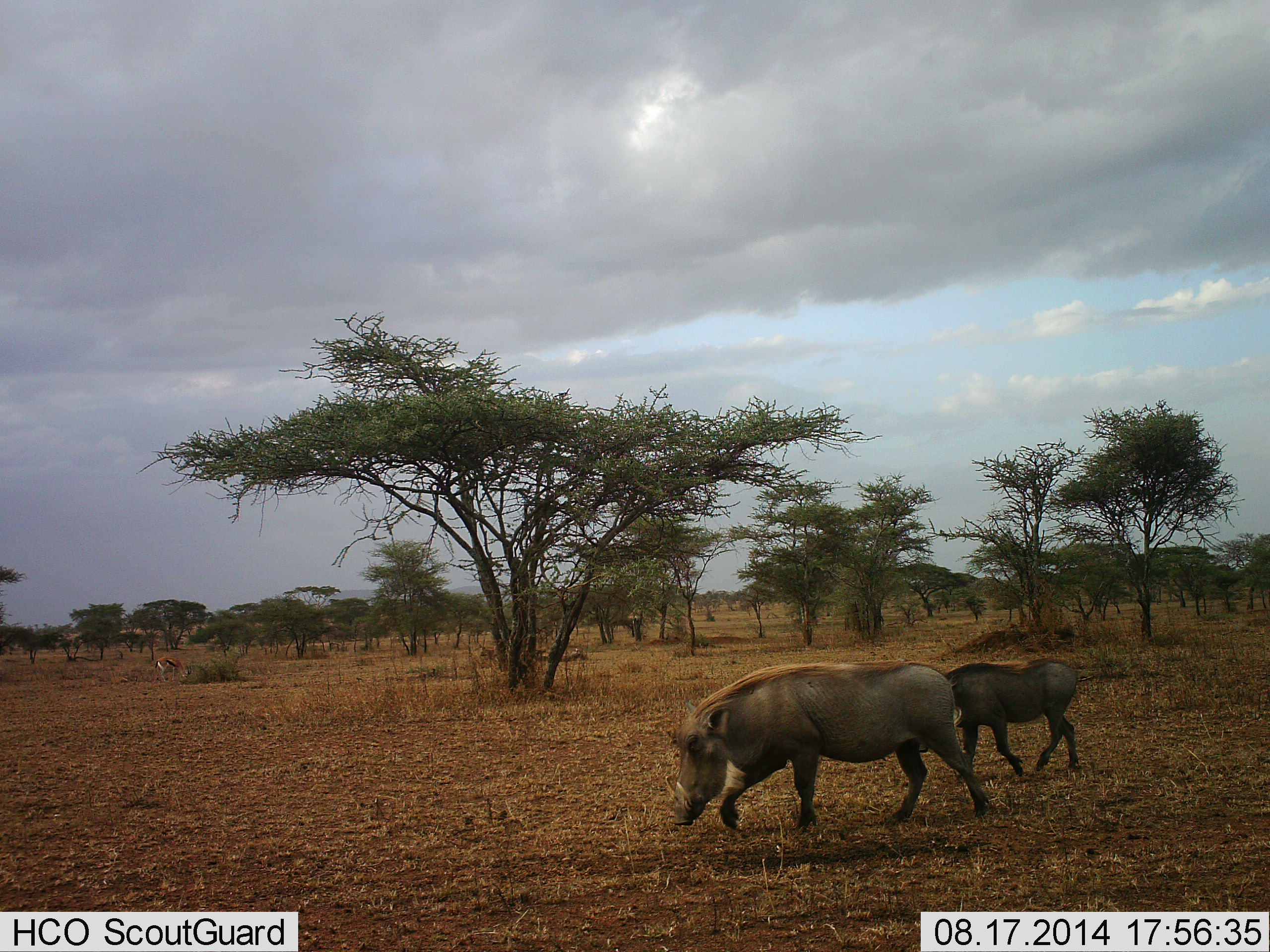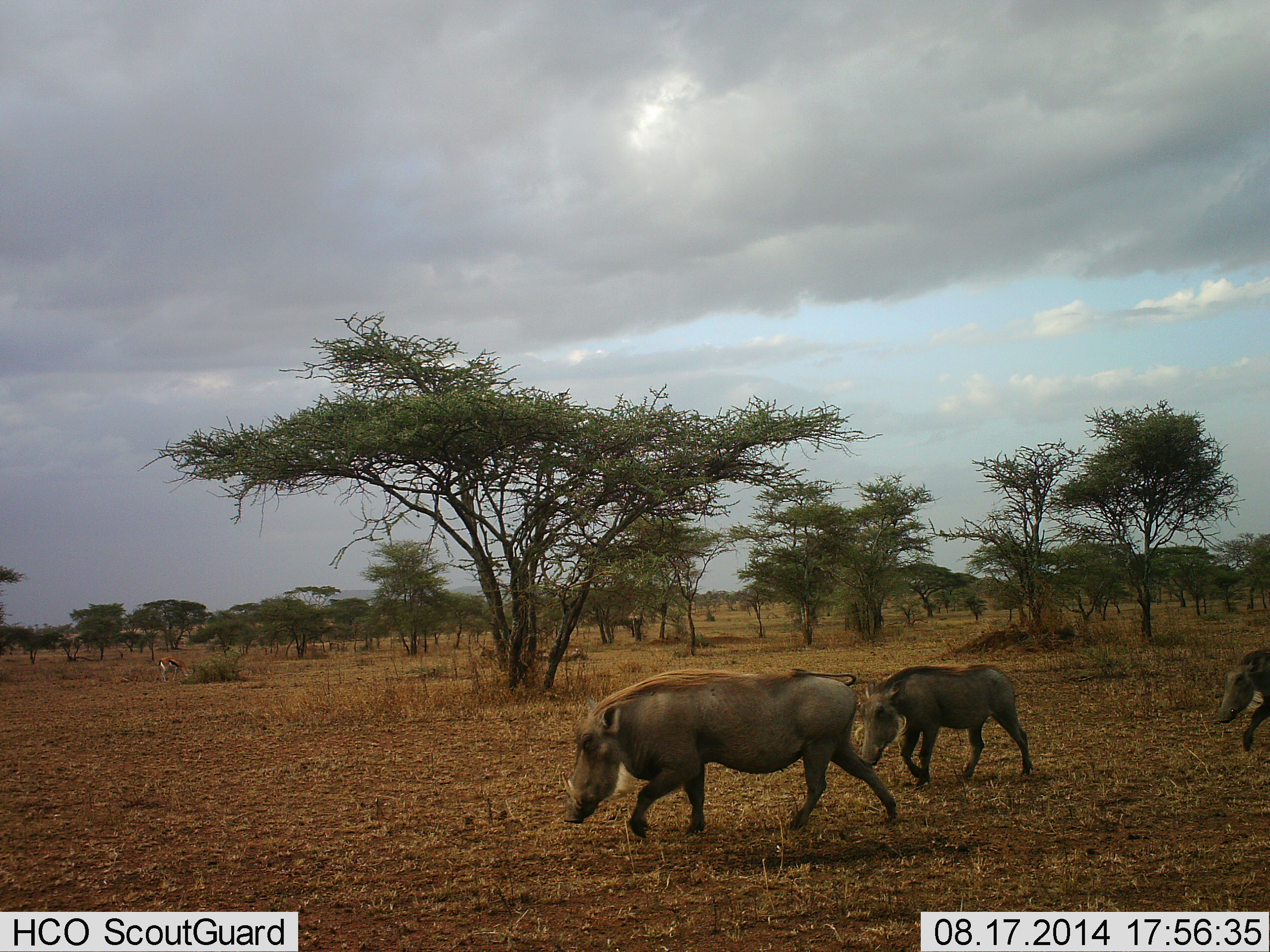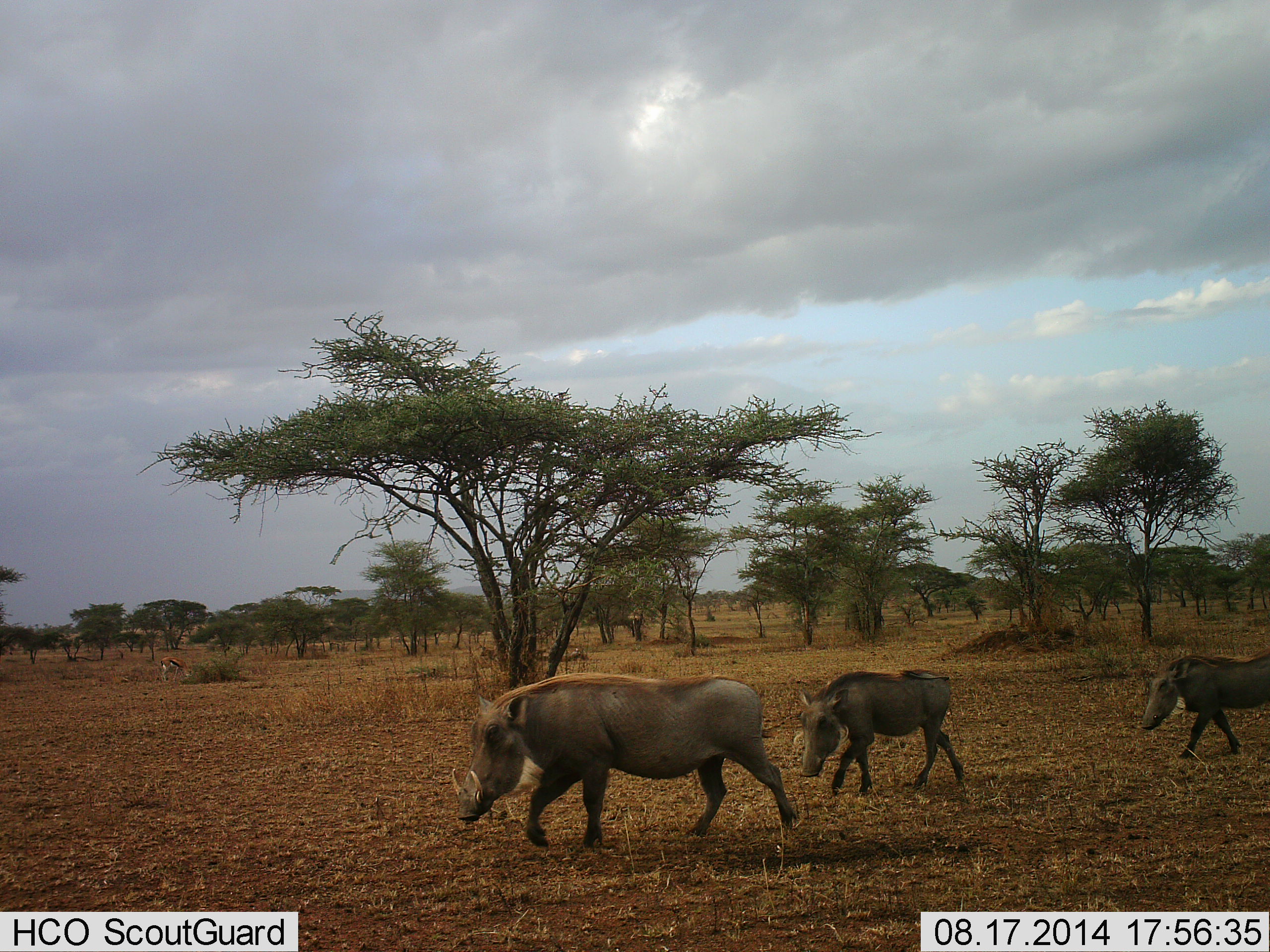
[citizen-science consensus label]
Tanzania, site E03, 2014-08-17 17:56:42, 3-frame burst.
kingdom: Animalia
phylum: Chordata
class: Mammalia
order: Artiodactyla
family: Bovidae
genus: Eudorcas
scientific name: Eudorcas thomsonii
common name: thomson's gazelle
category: gazellethomsons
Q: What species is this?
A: Gazellethomsons (thomson's gazelle) (Eudorcas thomsonii).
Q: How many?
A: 1.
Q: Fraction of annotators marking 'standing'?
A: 20%.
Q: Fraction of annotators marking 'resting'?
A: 0%.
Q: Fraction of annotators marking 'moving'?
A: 10%.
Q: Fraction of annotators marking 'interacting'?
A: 0%.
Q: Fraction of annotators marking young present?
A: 0%.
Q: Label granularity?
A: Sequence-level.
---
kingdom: Animalia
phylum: Chordata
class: Mammalia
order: Artiodactyla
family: Suidae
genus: Phacochoerus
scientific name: Phacochoerus africanus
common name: warthog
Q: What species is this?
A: Warthog (Phacochoerus africanus).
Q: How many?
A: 3.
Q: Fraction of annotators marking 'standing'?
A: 0%.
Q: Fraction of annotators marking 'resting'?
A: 0%.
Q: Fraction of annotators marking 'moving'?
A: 100%.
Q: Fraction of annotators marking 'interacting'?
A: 0%.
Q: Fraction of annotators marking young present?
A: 6%.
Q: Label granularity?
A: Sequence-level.